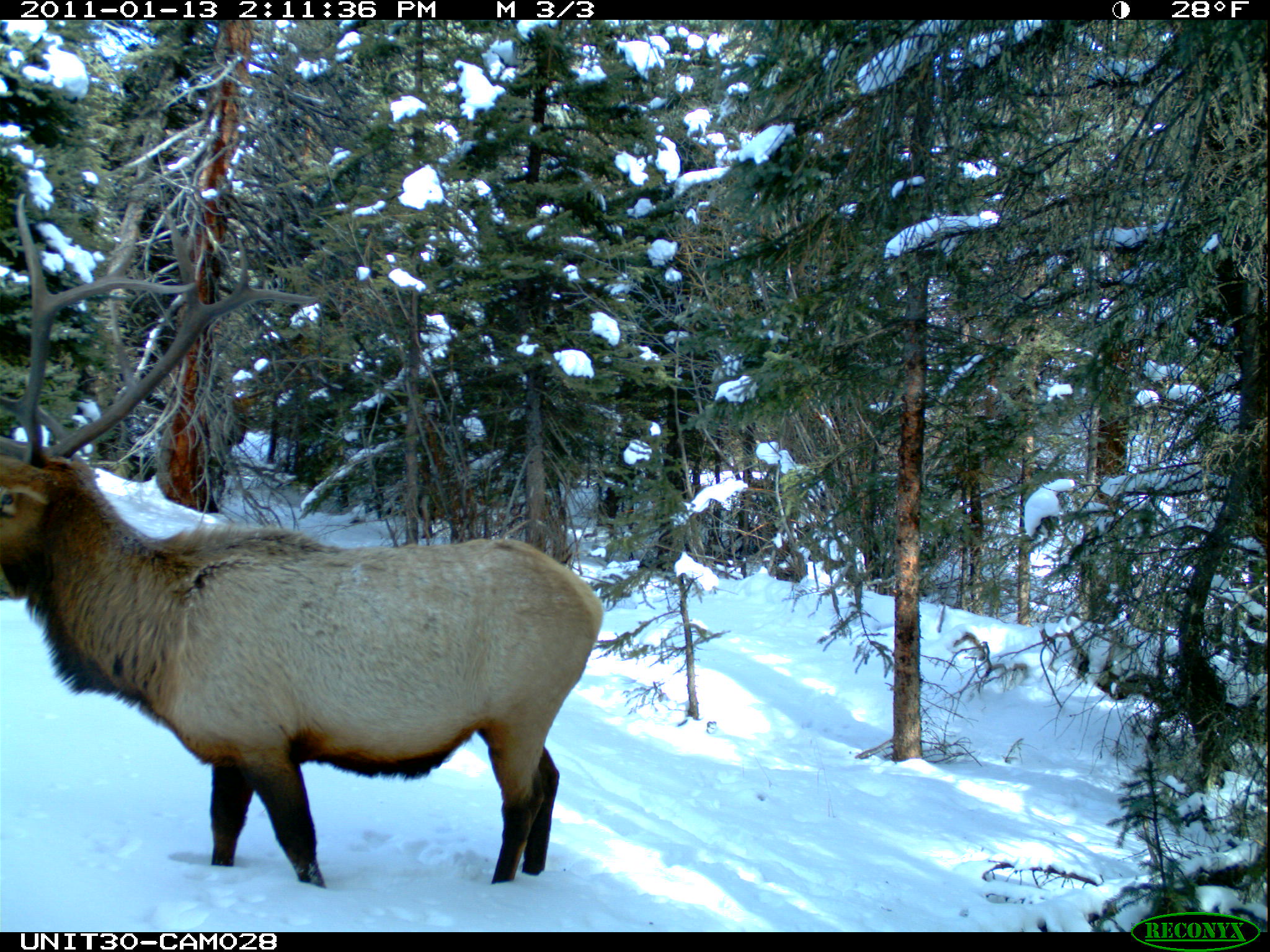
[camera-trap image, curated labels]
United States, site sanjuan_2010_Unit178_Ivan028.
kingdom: Animalia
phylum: Chordata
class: Mammalia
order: Artiodactyla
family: Cervidae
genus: Cervus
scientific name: Cervus elaphus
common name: red deer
Cervus elaphus (red deer).